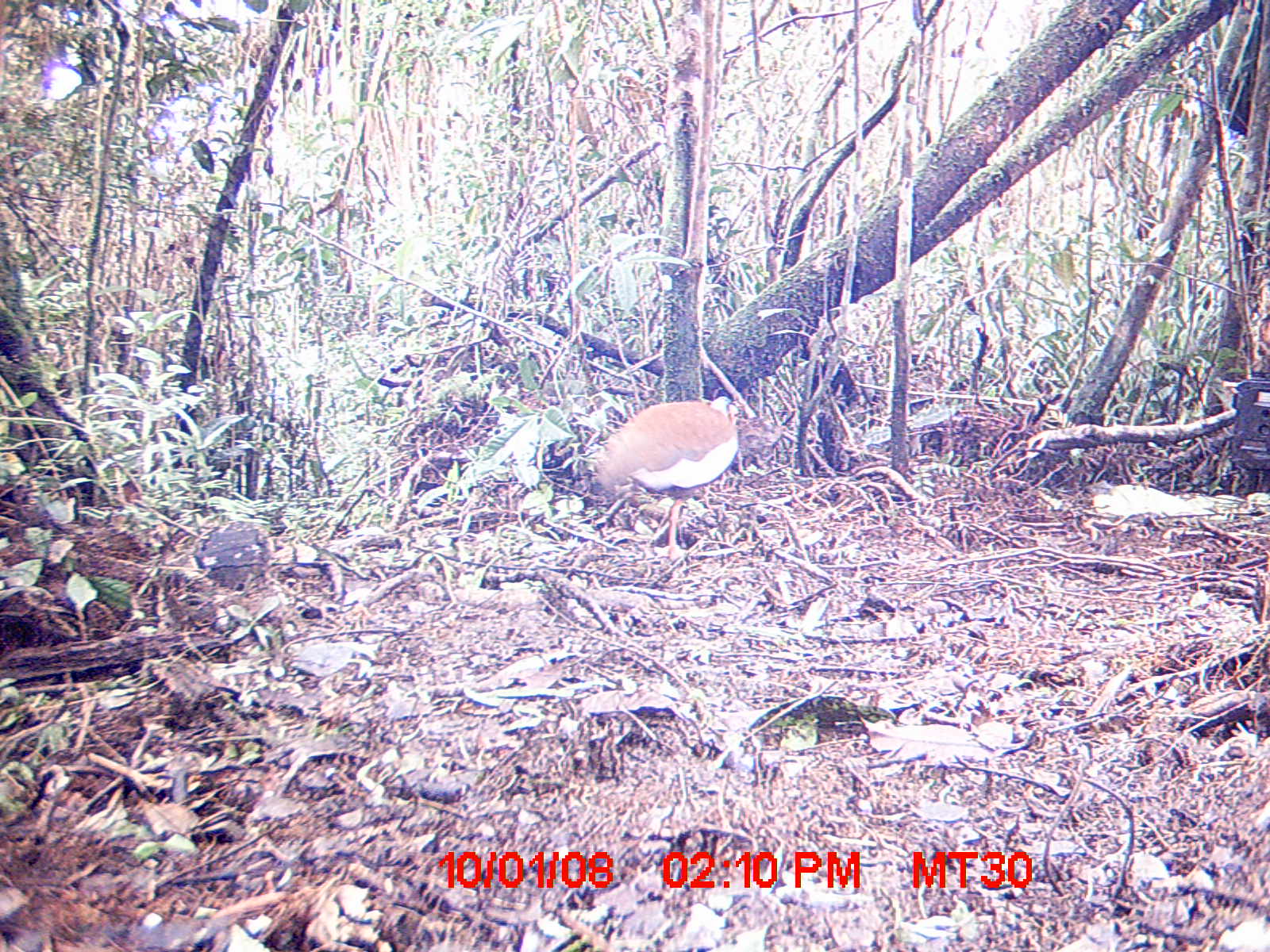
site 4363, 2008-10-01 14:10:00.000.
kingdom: Animalia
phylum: Chordata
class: Aves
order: Pelecaniformes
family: Threskiornithidae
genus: Lophotibis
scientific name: Lophotibis cristata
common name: madagascan ibis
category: lophotibis cristataa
Lophotibis cristataa (madagascan ibis) (Lophotibis cristata), count 2.